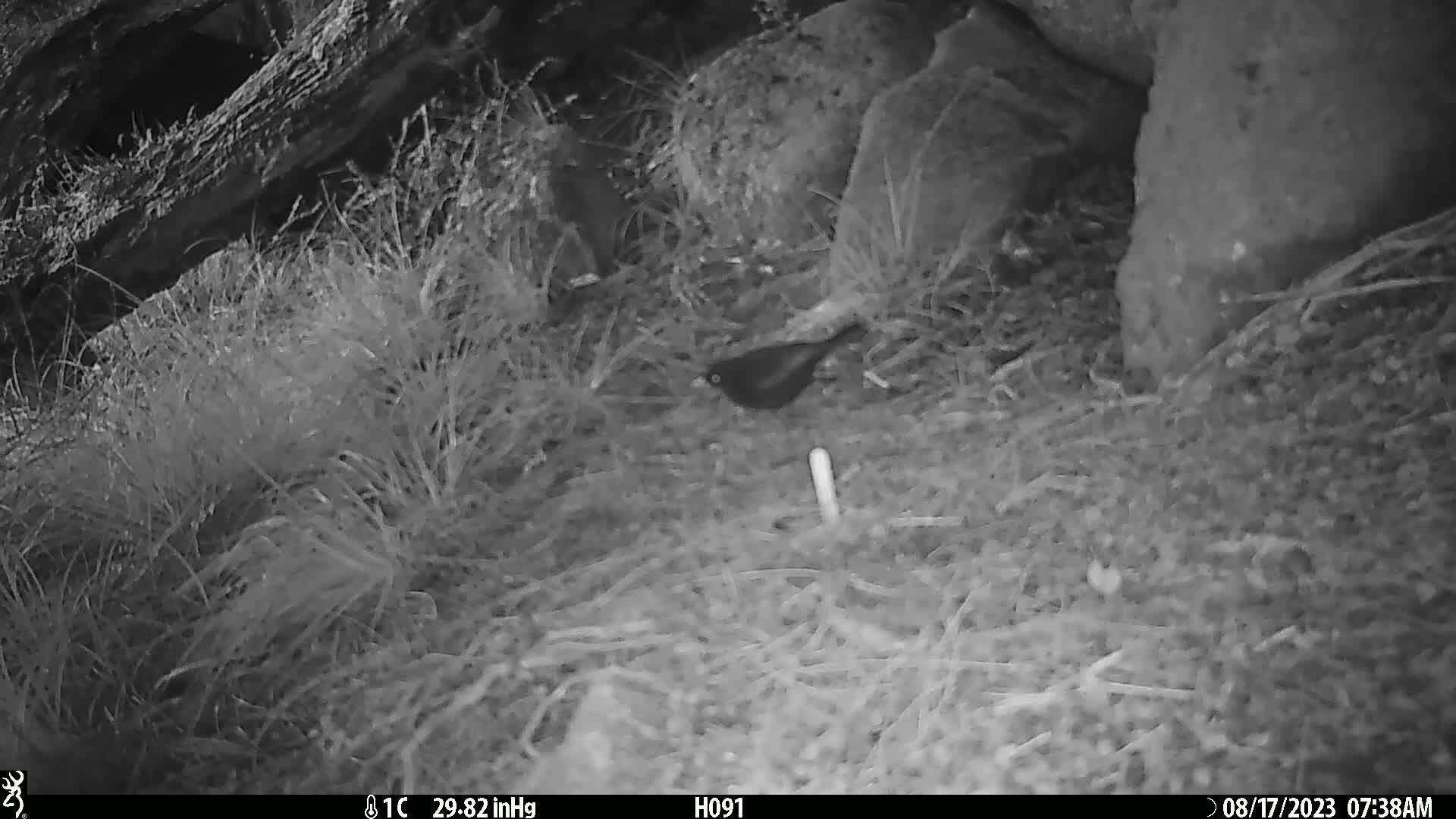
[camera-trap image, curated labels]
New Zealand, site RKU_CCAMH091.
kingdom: Animalia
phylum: Chordata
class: Aves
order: Passeriformes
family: Turdidae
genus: Turdus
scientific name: Turdus merula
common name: eurasian blackbird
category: blackbird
Blackbird (eurasian blackbird) (Turdus merula).